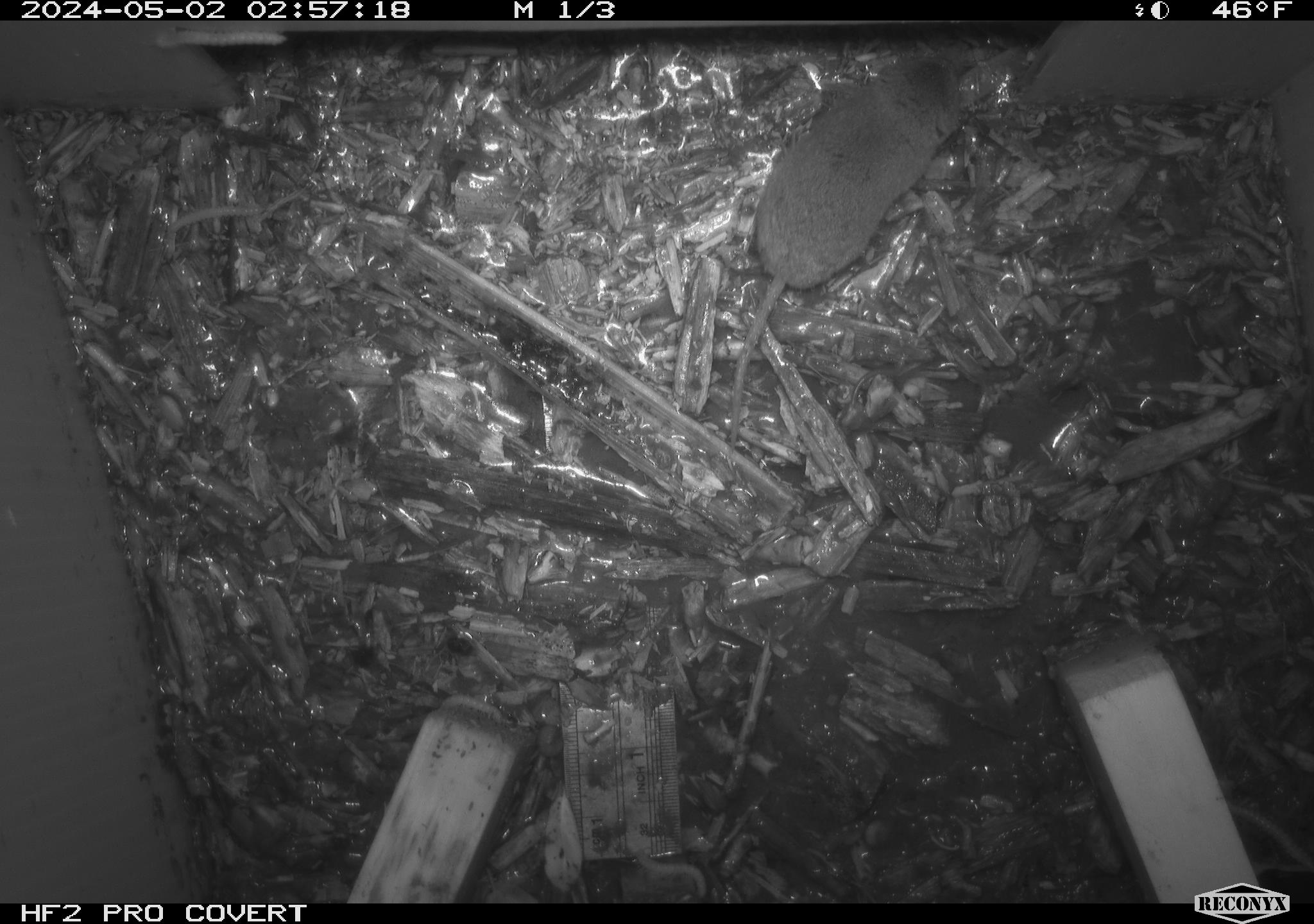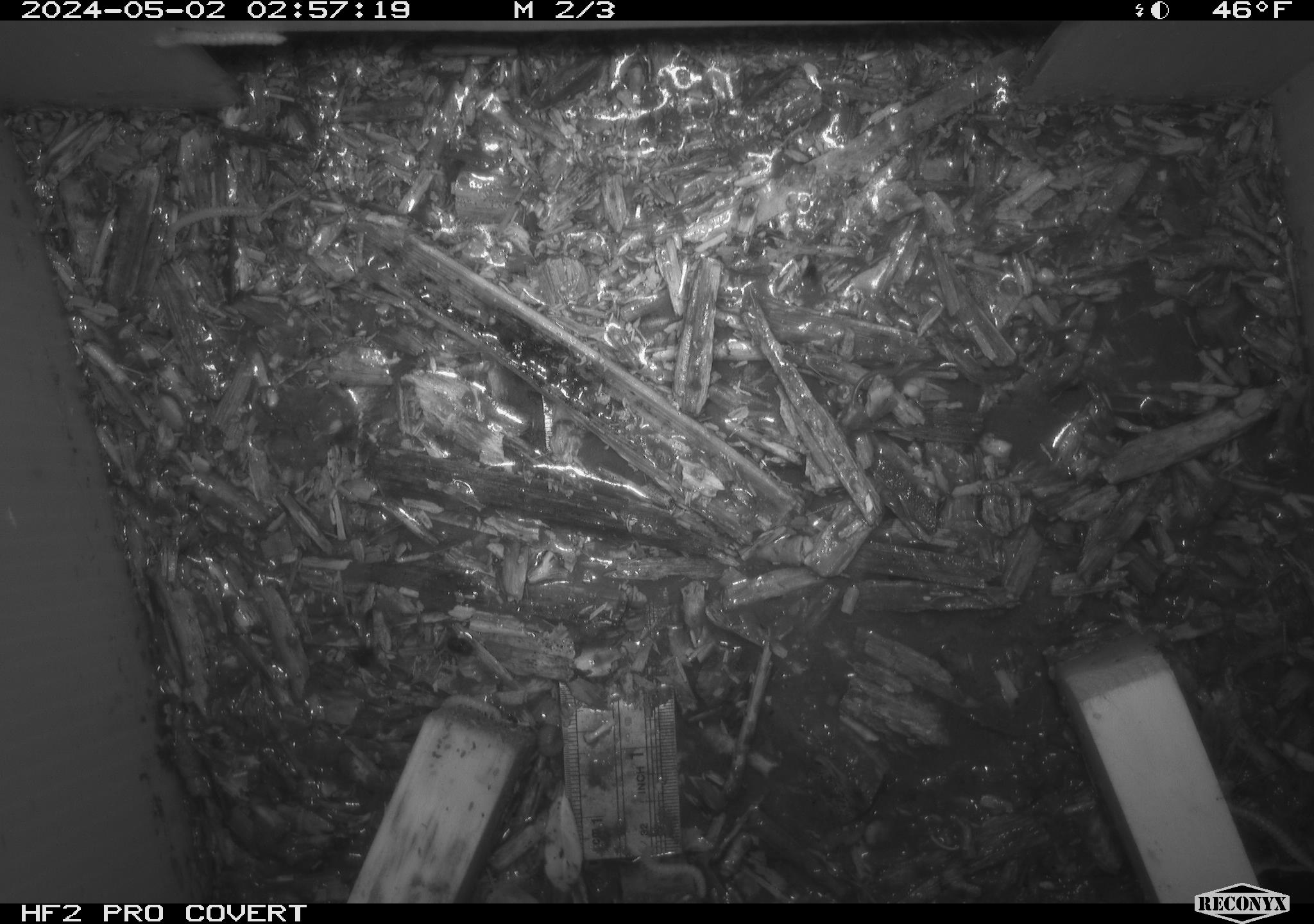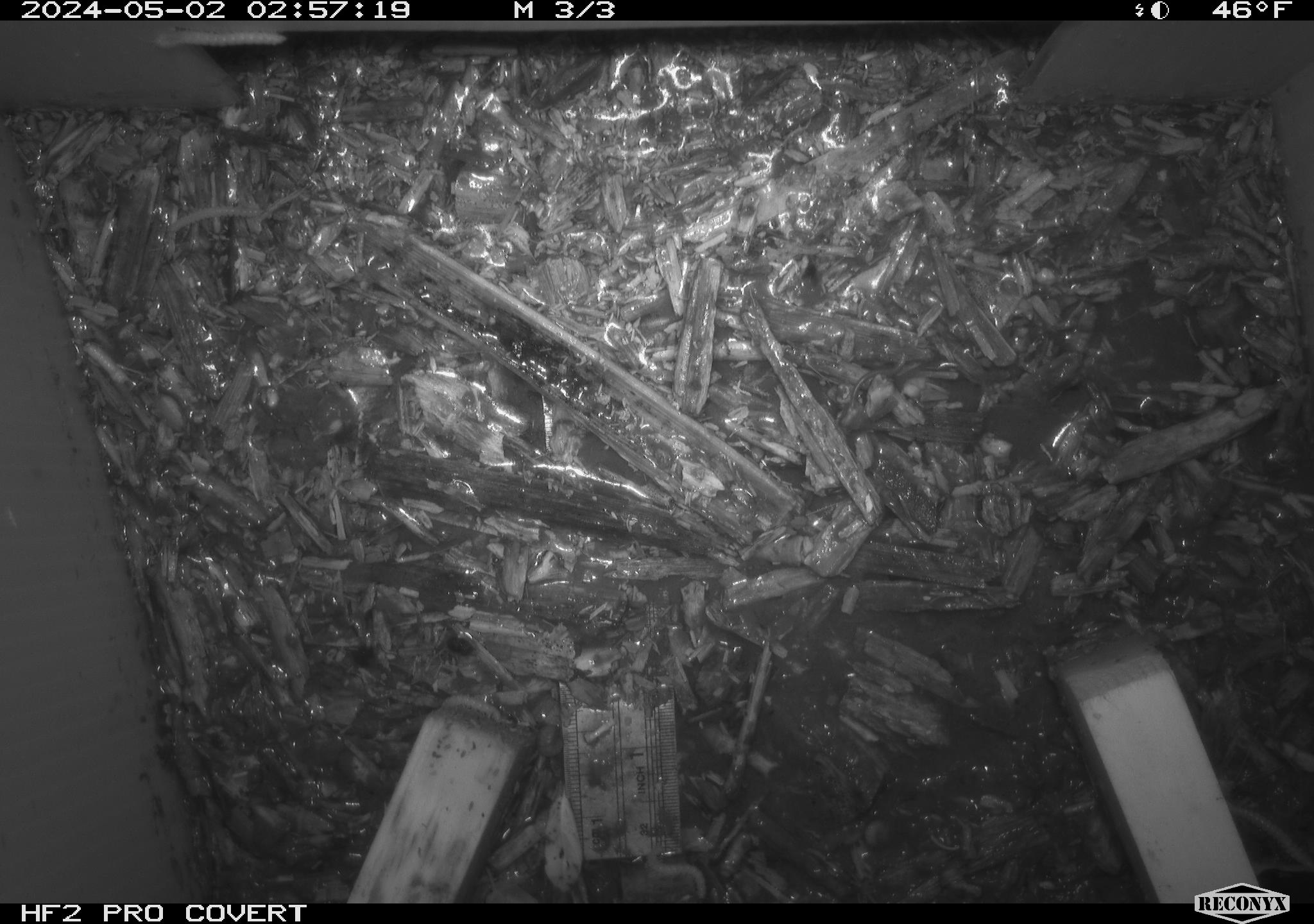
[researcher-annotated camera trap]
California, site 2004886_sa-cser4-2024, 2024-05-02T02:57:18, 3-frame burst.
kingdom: Animalia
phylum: Chordata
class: Mammalia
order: Eulipotyphla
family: Soricidae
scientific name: Soricidae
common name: shrews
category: soricidae family